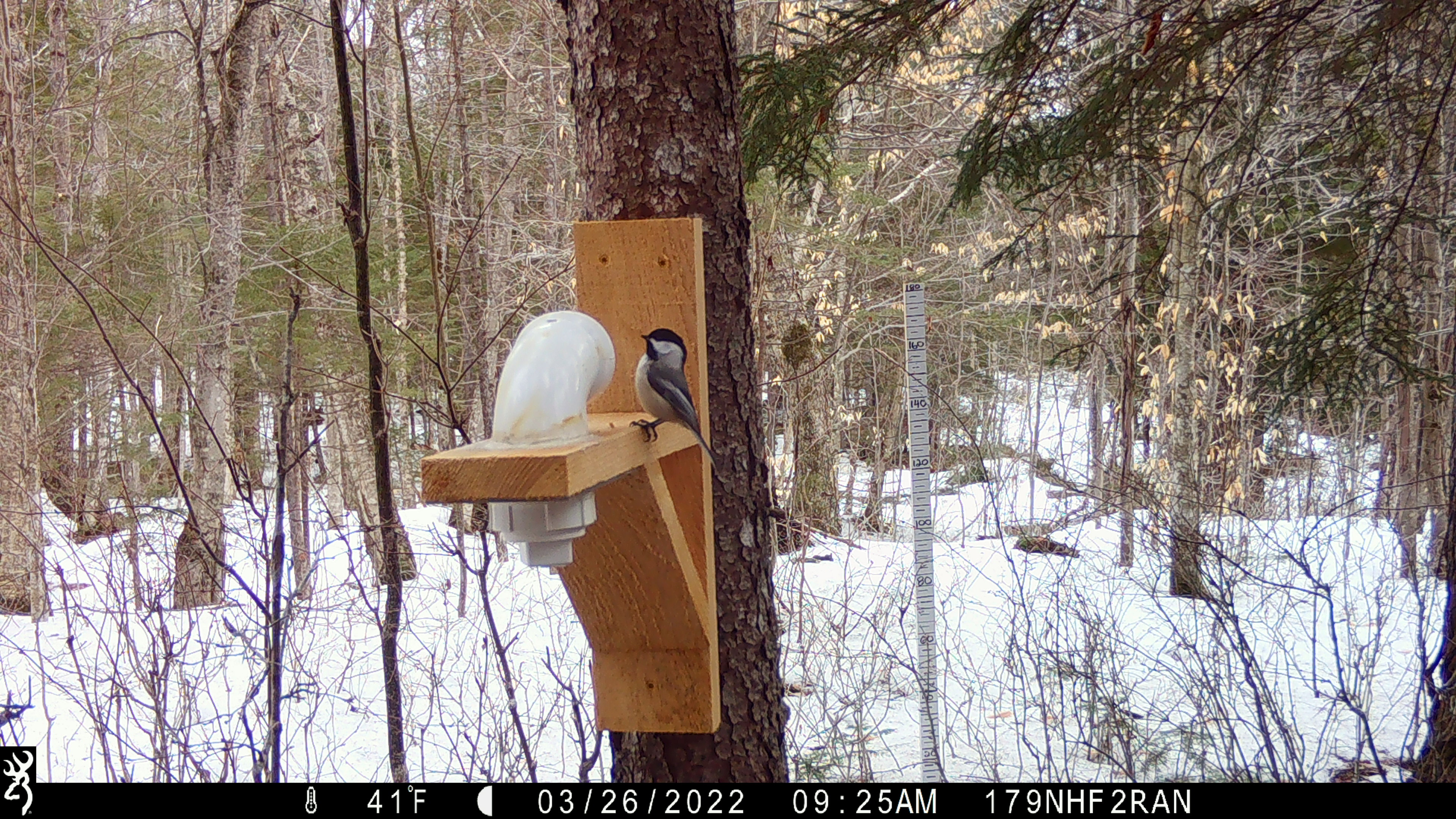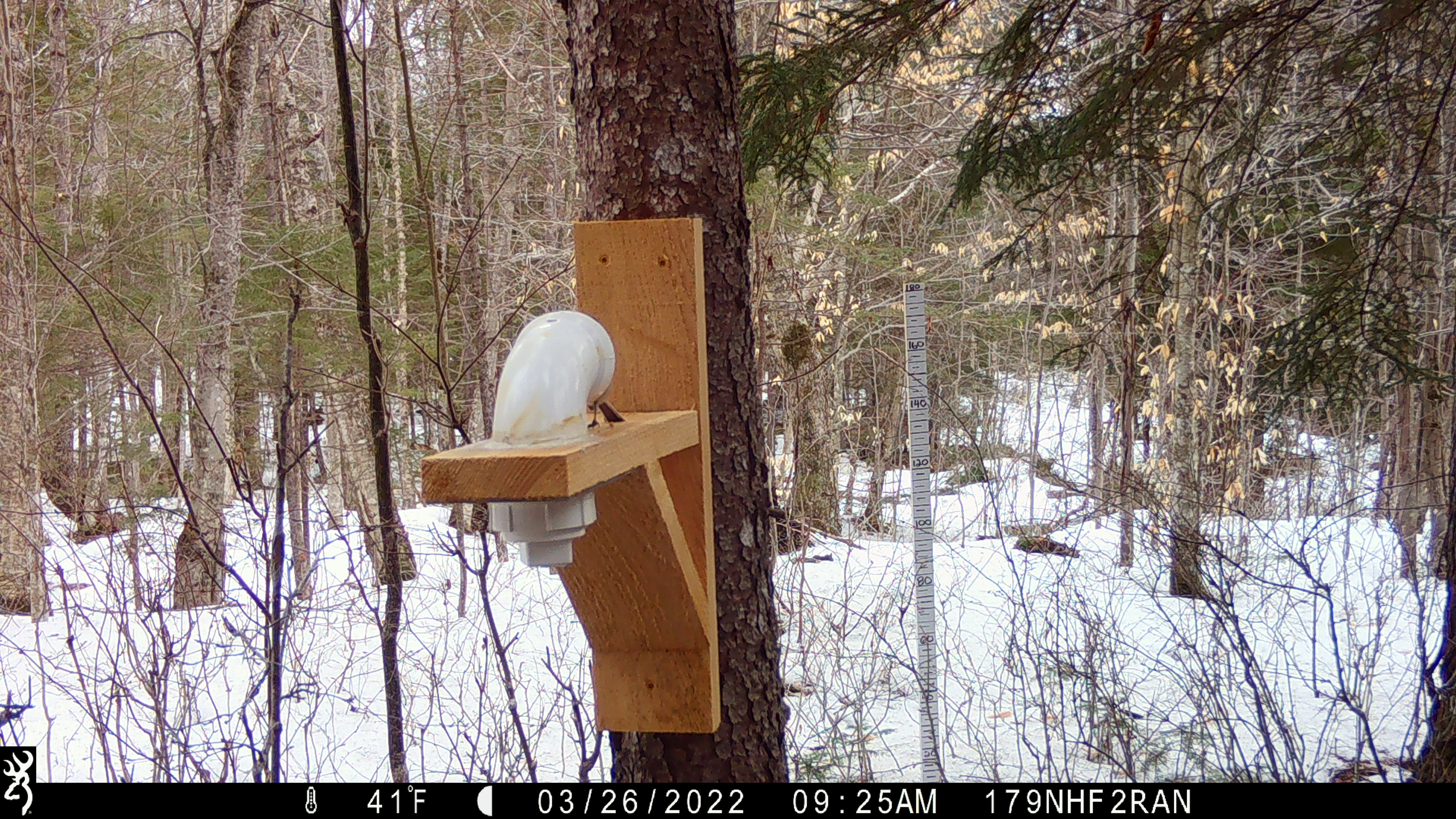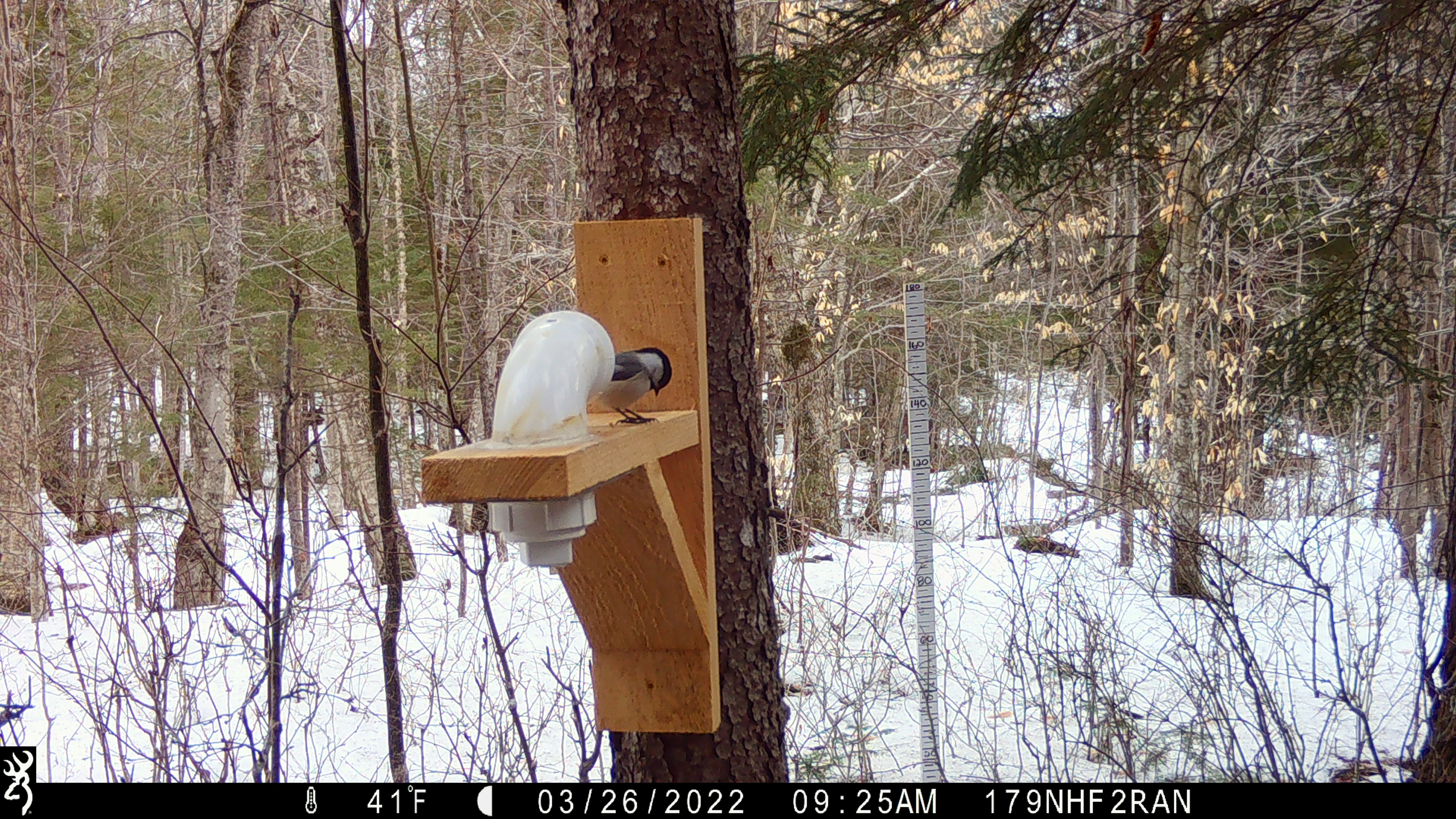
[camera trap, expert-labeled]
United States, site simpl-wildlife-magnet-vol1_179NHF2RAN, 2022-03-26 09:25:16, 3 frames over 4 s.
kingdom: Animalia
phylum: Chordata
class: Aves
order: Passeriformes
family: Paridae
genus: Poecile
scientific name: Poecile atricapillus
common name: black-capped chickadee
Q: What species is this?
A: Black-capped chickadee (Poecile atricapillus).